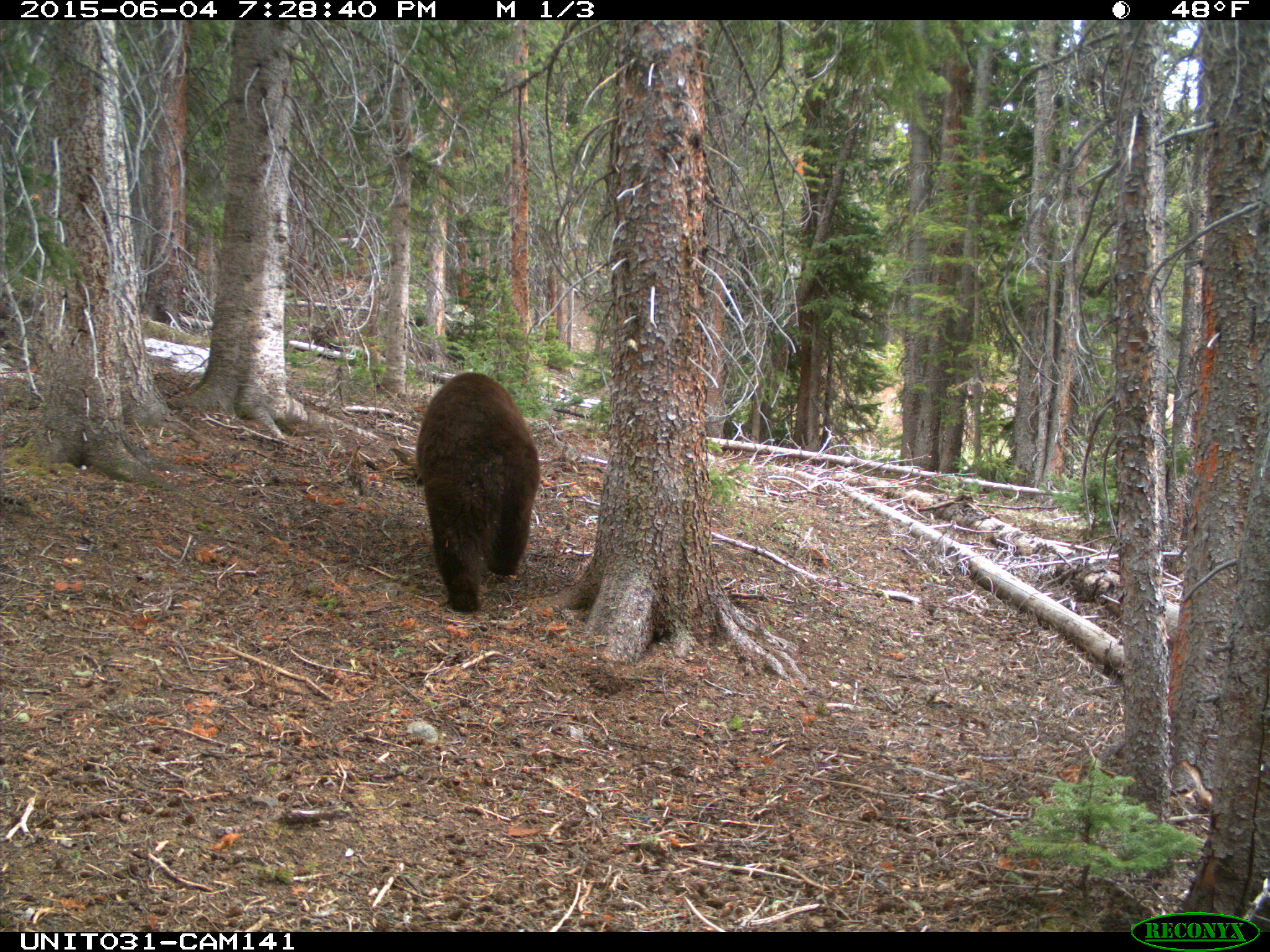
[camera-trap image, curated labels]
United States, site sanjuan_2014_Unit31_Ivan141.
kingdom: Animalia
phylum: Chordata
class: Mammalia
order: Carnivora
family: Ursidae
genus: Ursus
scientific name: Ursus americanus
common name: american black bear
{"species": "Ursus americanus (american black bear)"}